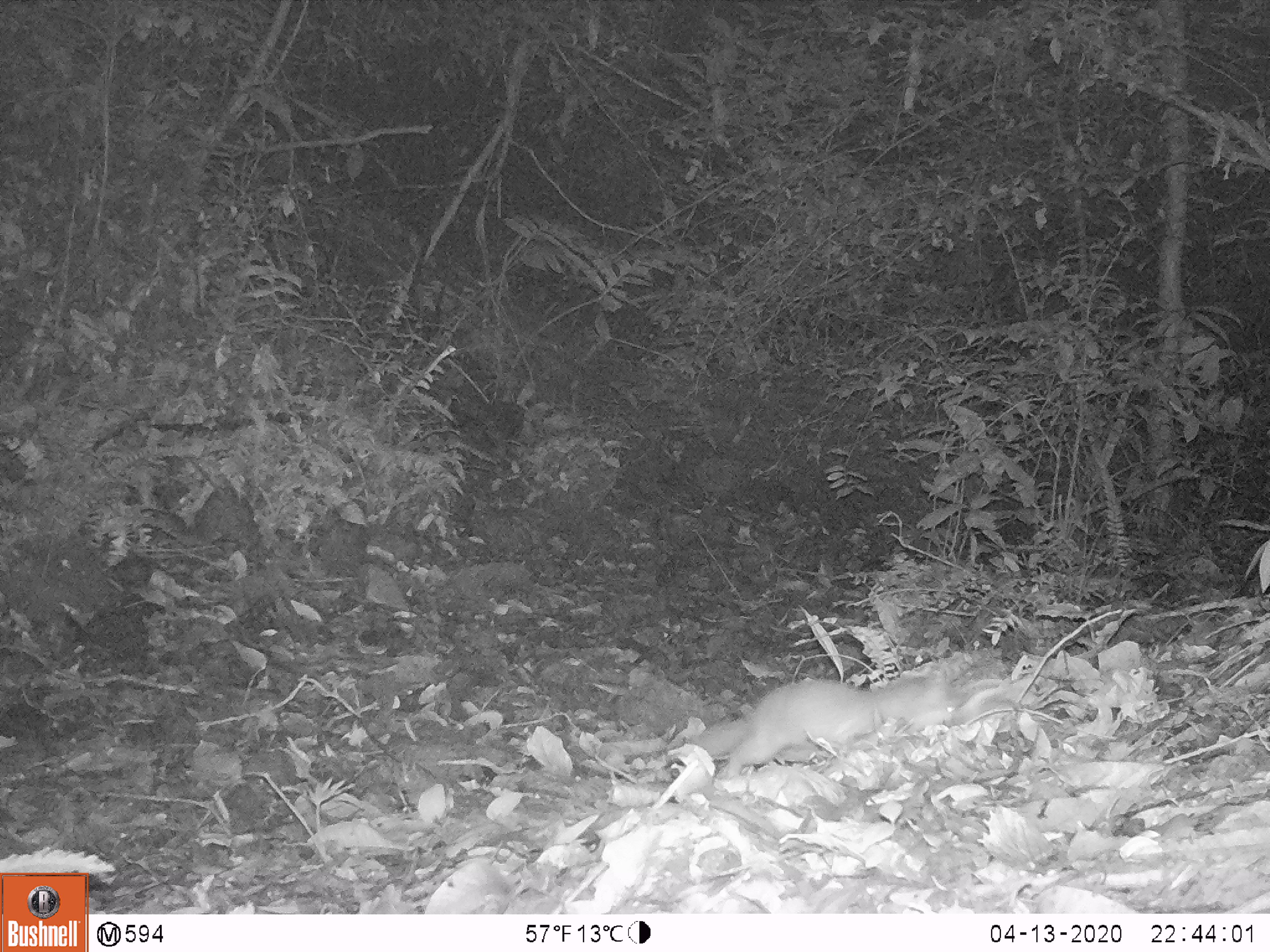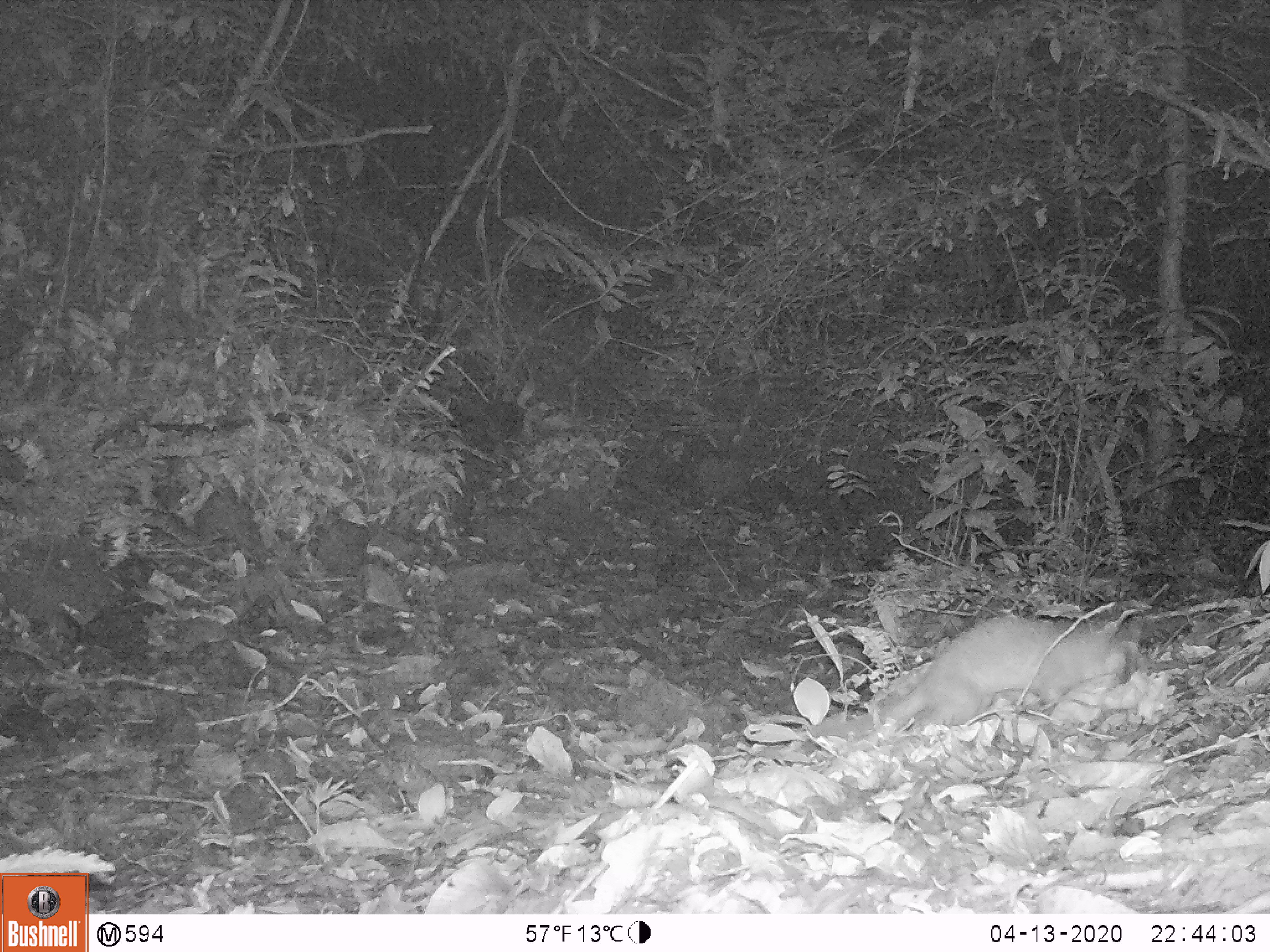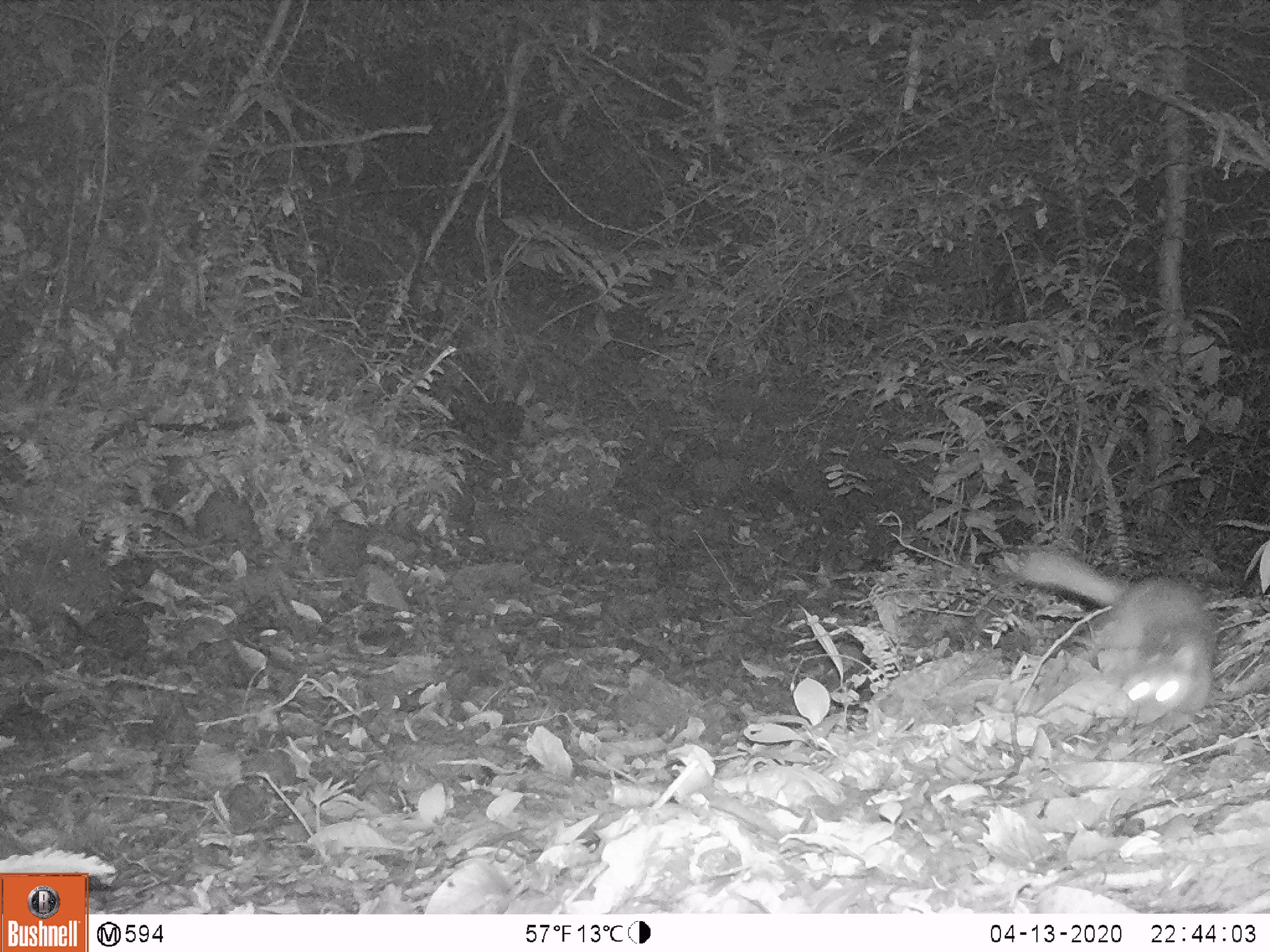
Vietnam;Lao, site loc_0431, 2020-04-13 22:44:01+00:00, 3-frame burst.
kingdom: Animalia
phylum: Chordata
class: Mammalia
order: Carnivora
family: Mustelidae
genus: Melogale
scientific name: Melogale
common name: ferret badger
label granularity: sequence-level